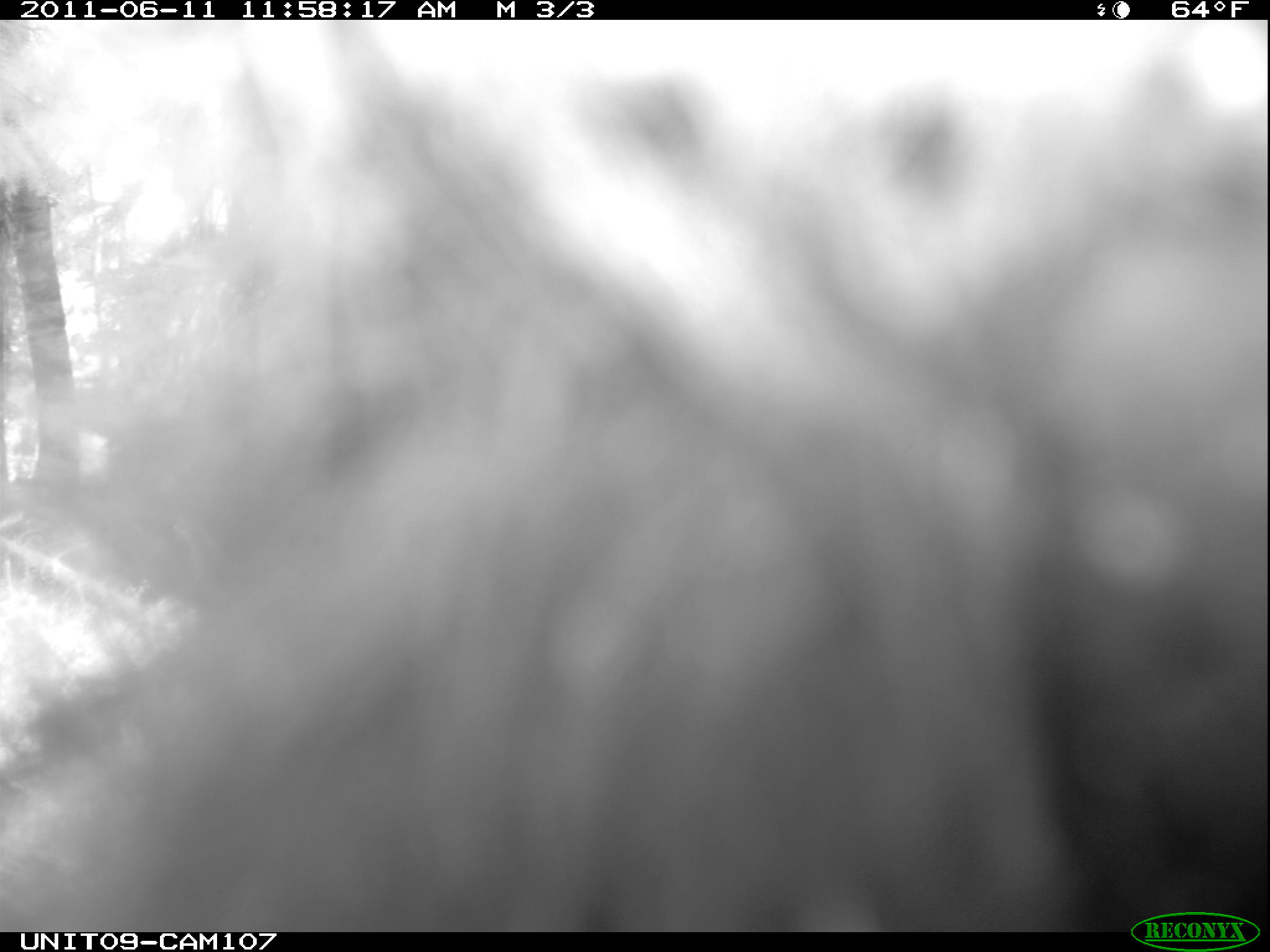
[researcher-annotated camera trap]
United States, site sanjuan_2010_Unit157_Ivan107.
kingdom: Animalia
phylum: Chordata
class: Mammalia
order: Carnivora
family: Ursidae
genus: Ursus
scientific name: Ursus americanus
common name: american black bear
Ursus americanus (american black bear).